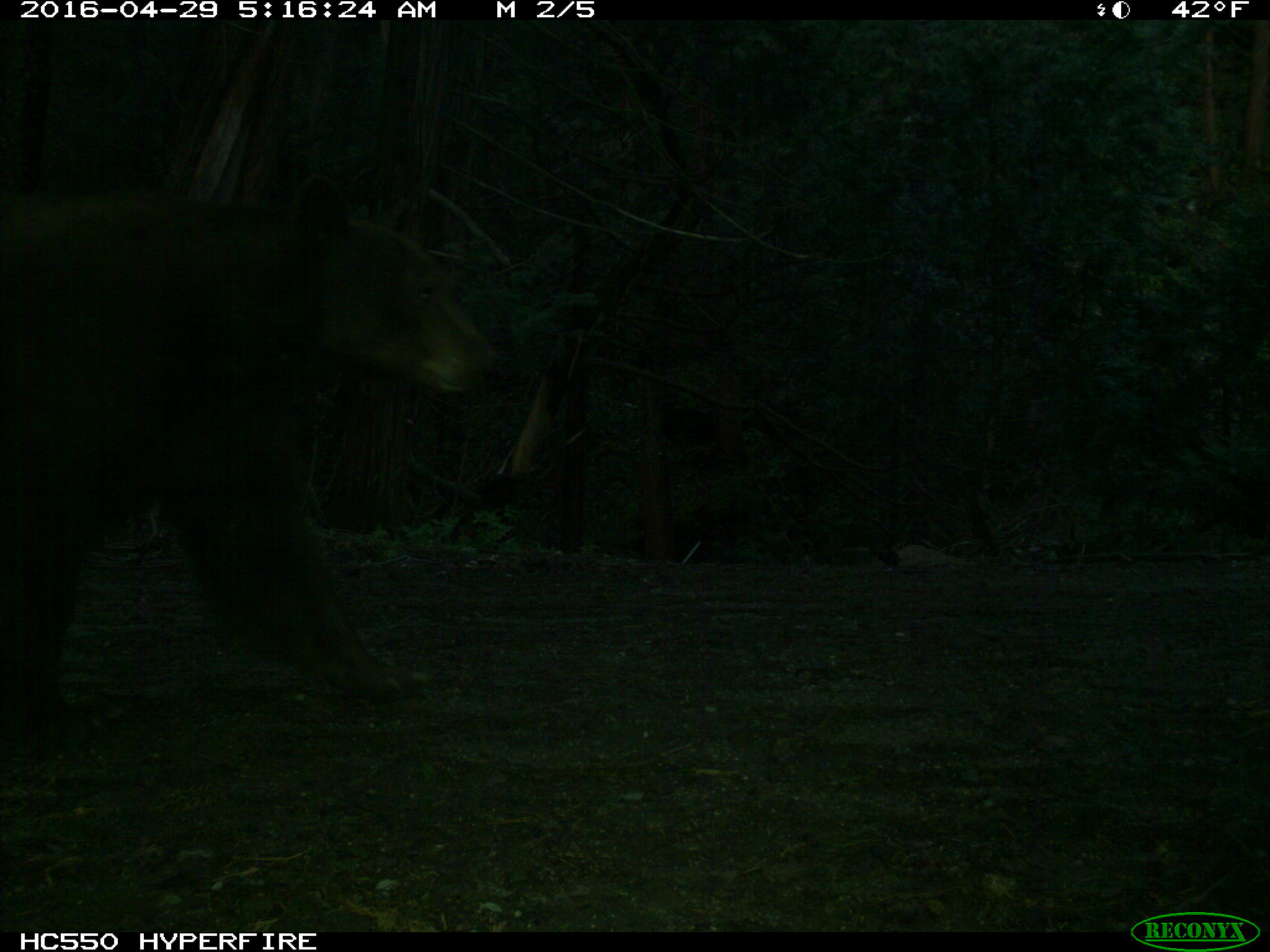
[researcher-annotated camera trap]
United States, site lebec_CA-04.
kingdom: Animalia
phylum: Chordata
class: Mammalia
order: Carnivora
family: Ursidae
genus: Ursus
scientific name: Ursus americanus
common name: american black bear